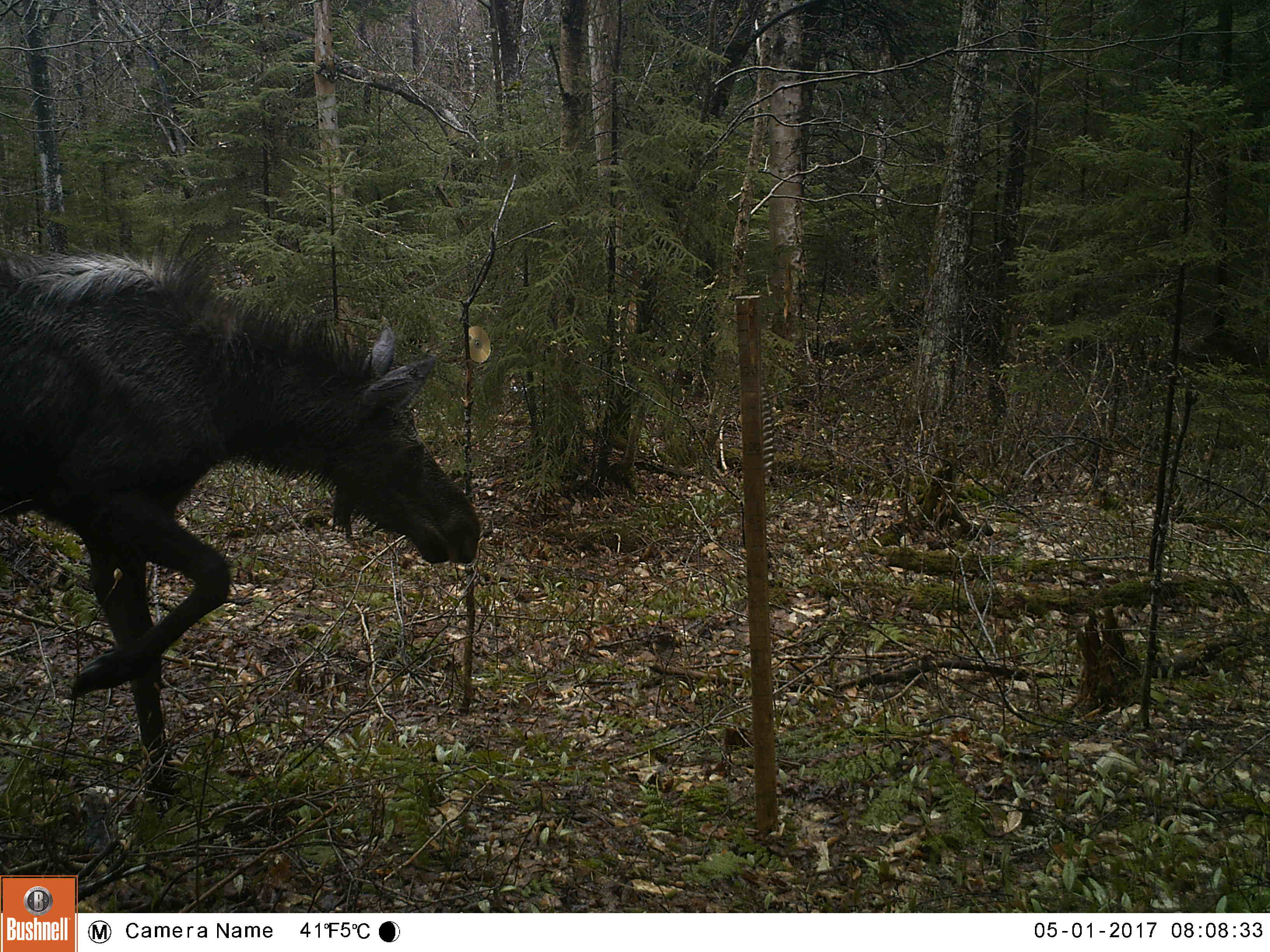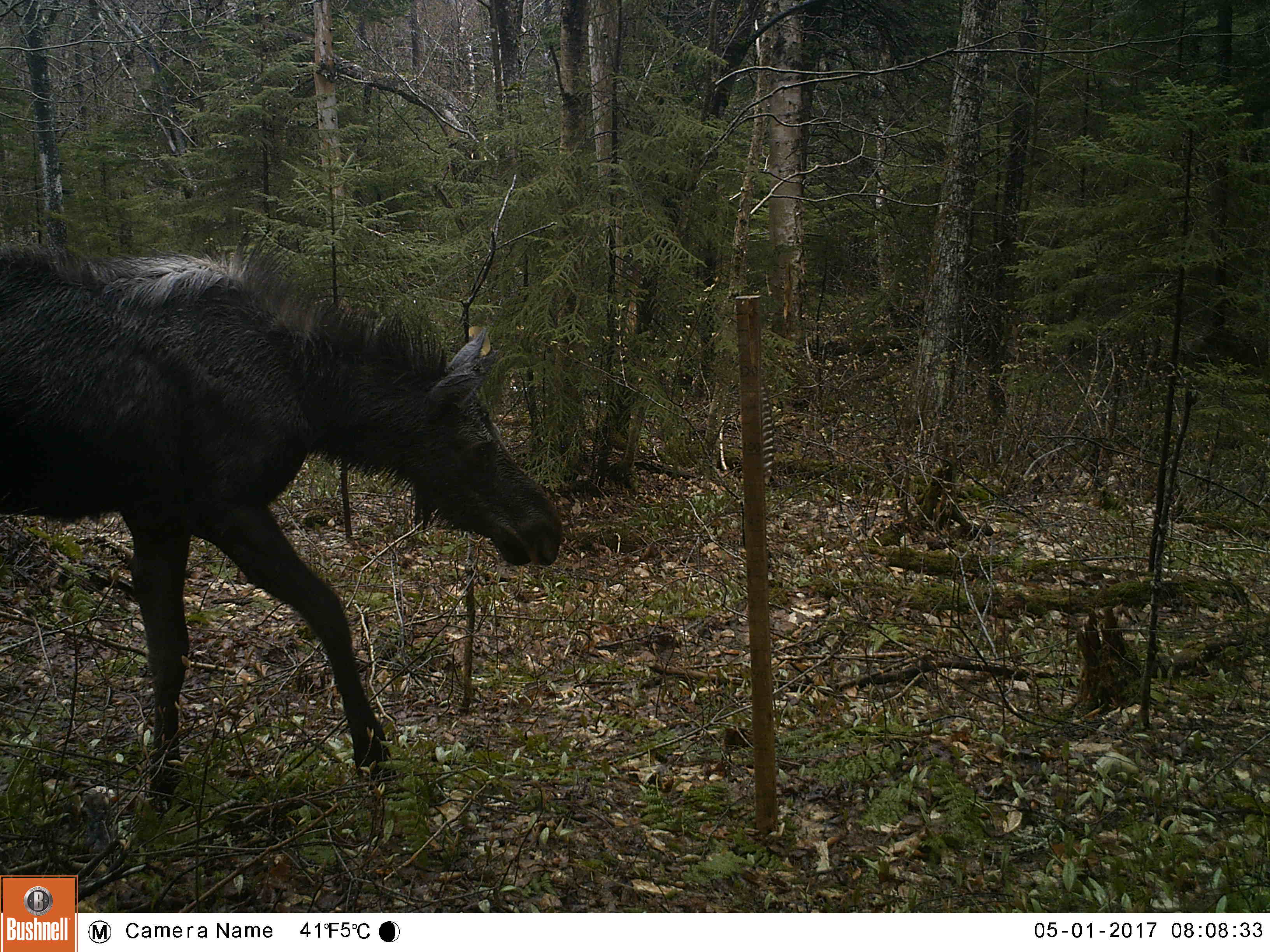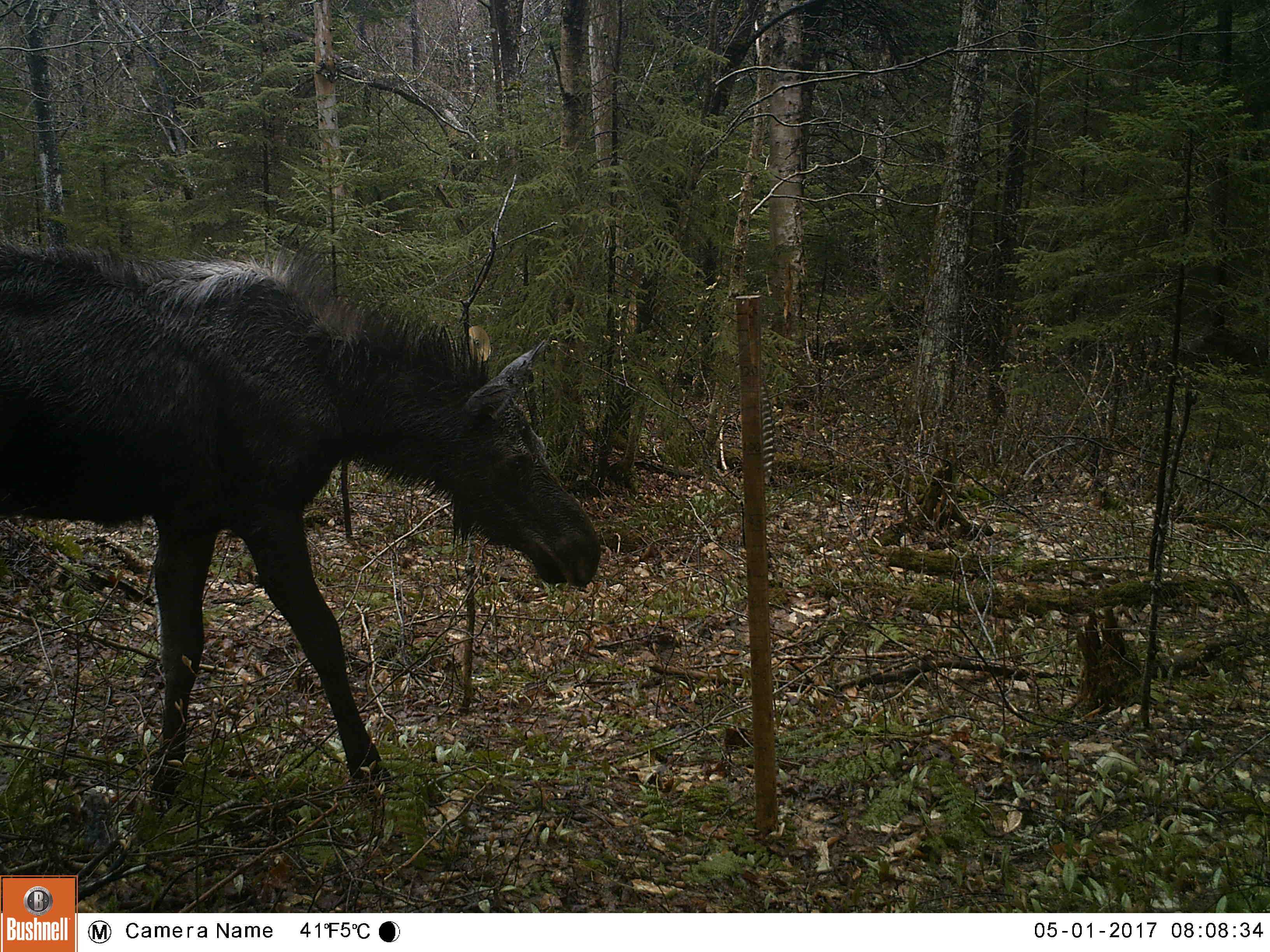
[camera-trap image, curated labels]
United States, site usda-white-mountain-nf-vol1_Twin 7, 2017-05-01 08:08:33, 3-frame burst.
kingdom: Animalia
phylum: Chordata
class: Mammalia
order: Artiodactyla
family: Cervidae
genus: Alces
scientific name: Alces alces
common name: moose